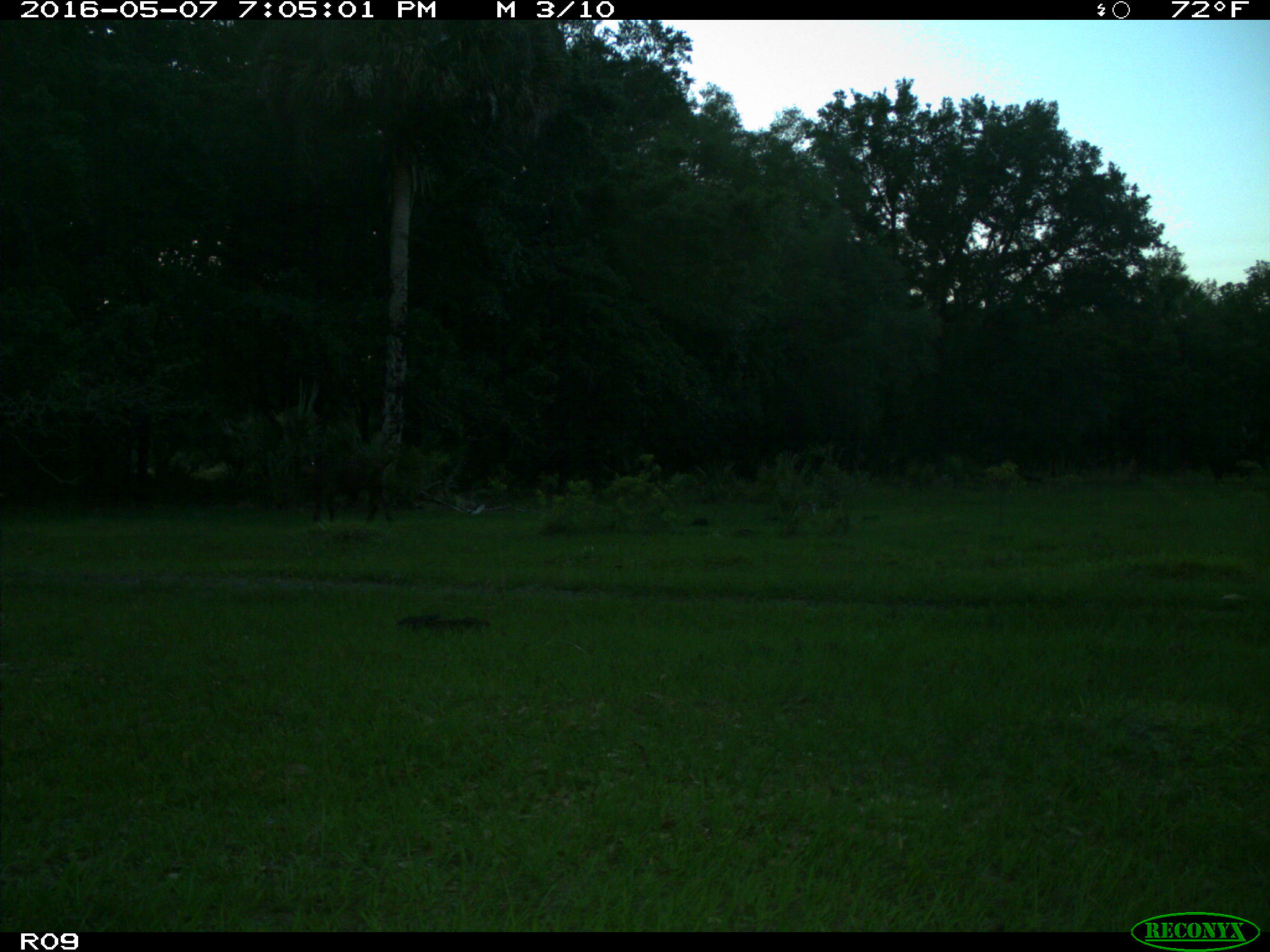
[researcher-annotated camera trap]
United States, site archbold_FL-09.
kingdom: Animalia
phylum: Chordata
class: Mammalia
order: Artiodactyla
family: Bovidae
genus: Bos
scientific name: Bos taurus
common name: domestic cow